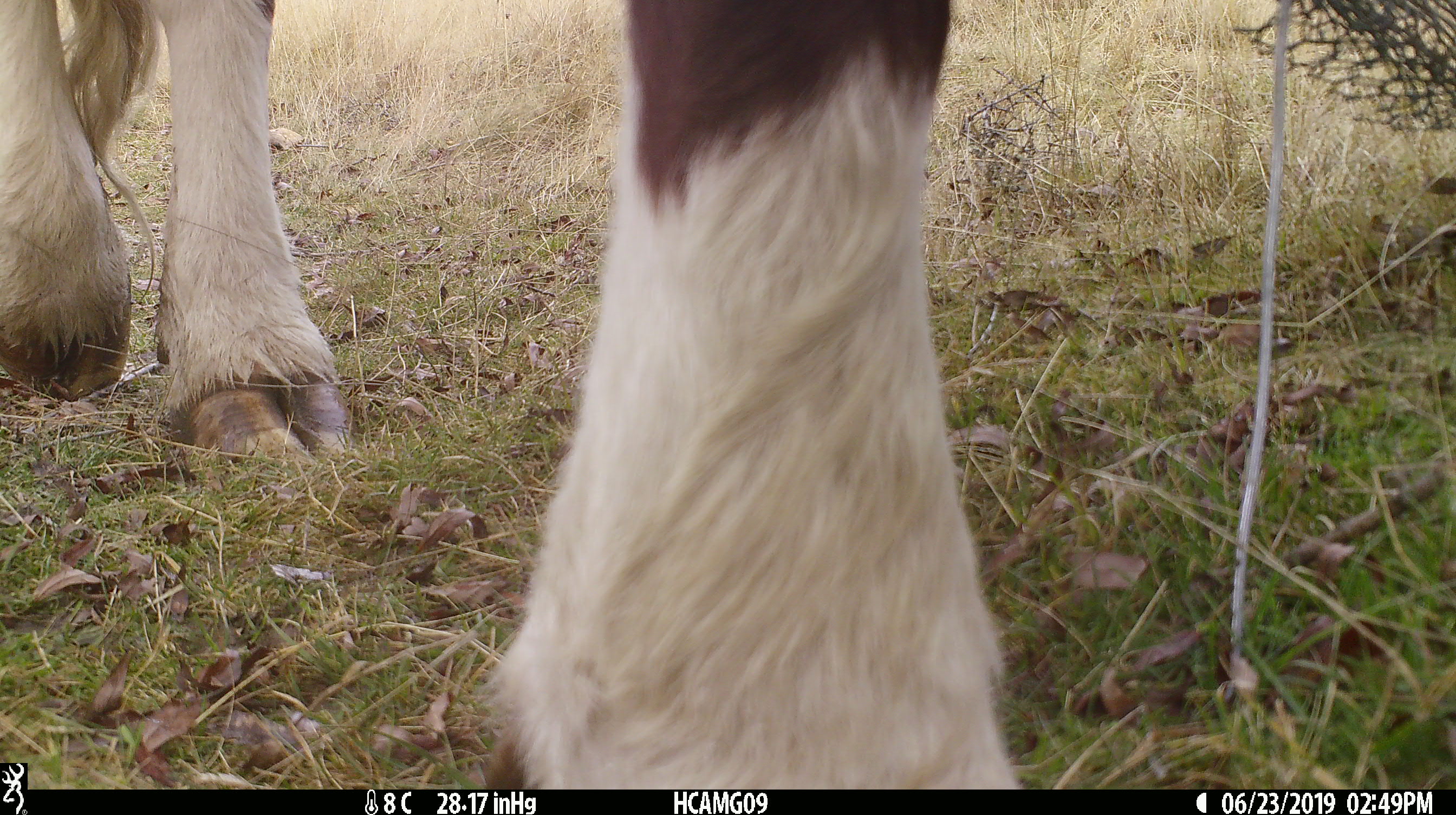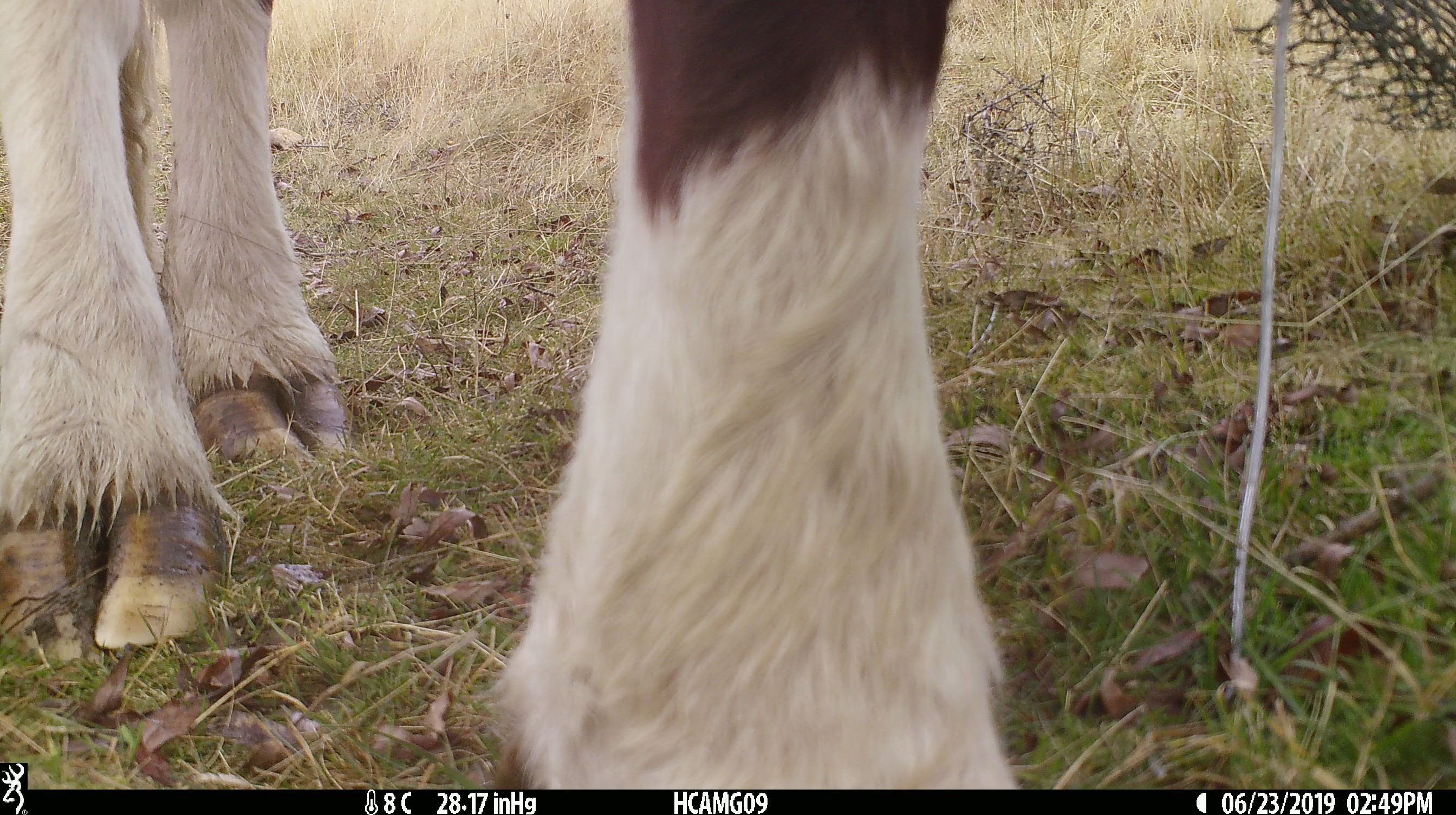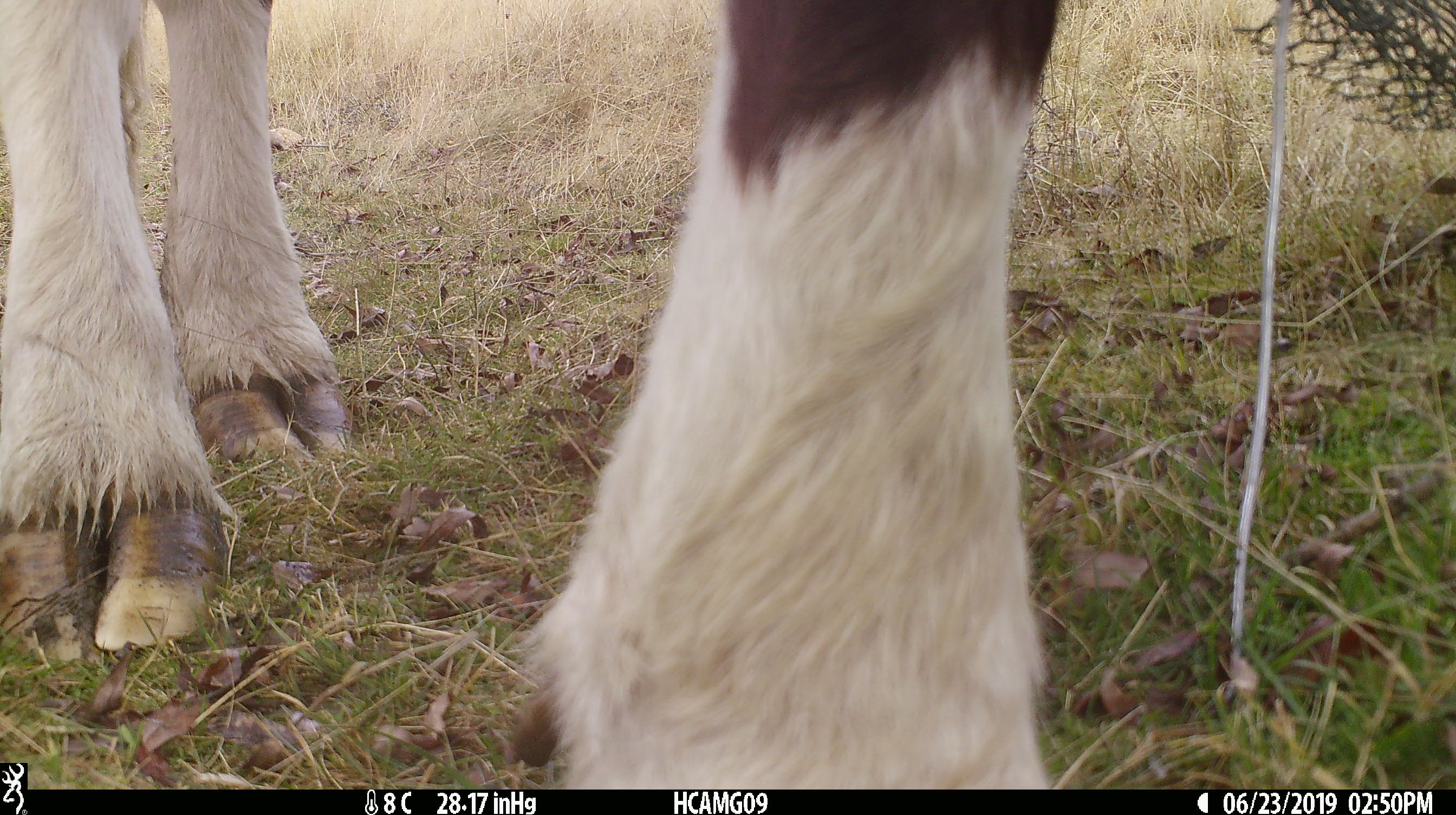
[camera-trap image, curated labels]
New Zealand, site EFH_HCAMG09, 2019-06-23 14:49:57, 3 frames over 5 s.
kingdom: Animalia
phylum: Chordata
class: Mammalia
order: Artiodactyla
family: Bovidae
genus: Bos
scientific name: Bos taurus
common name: domestic cow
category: cow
Cow (domestic cow) (Bos taurus).